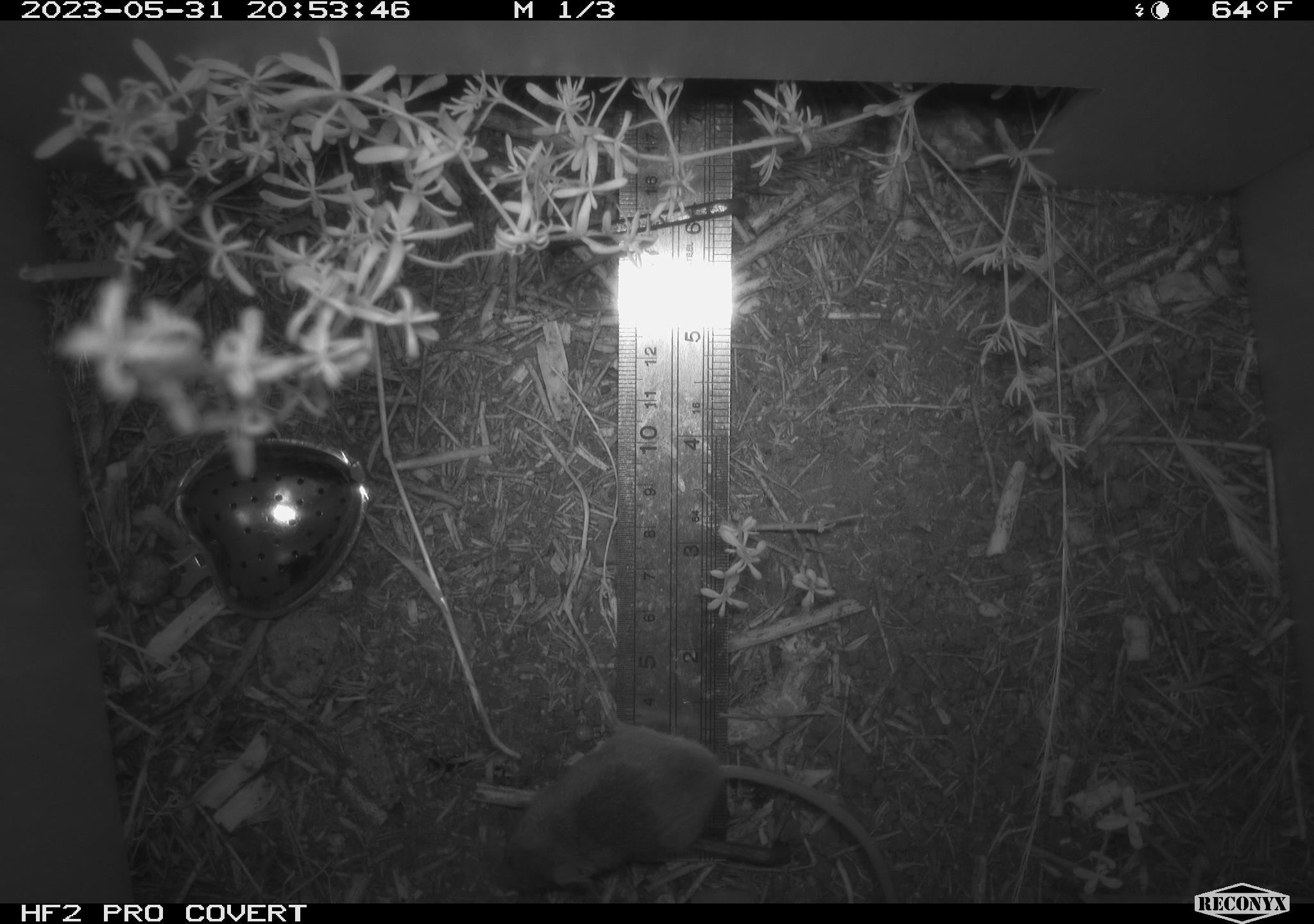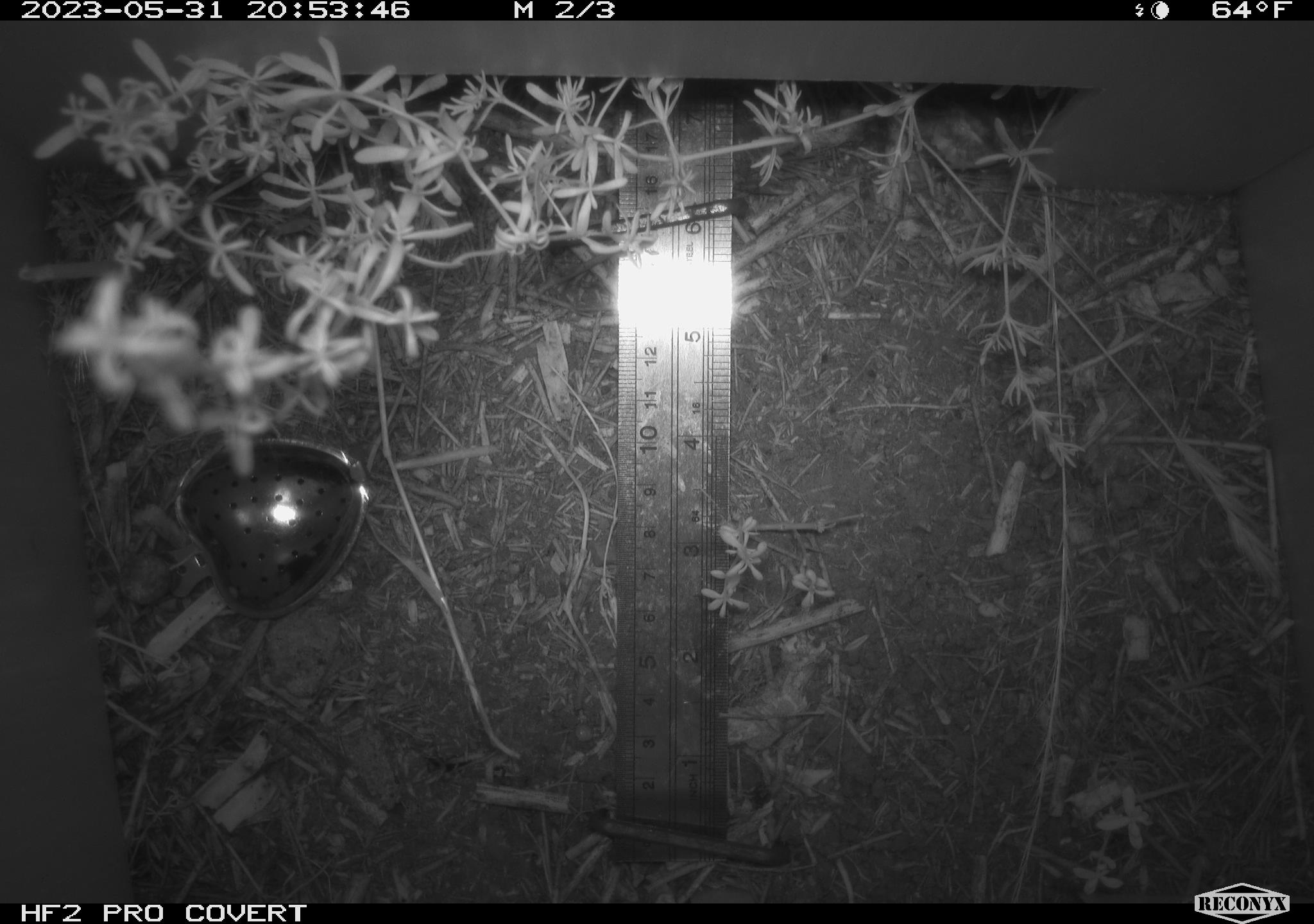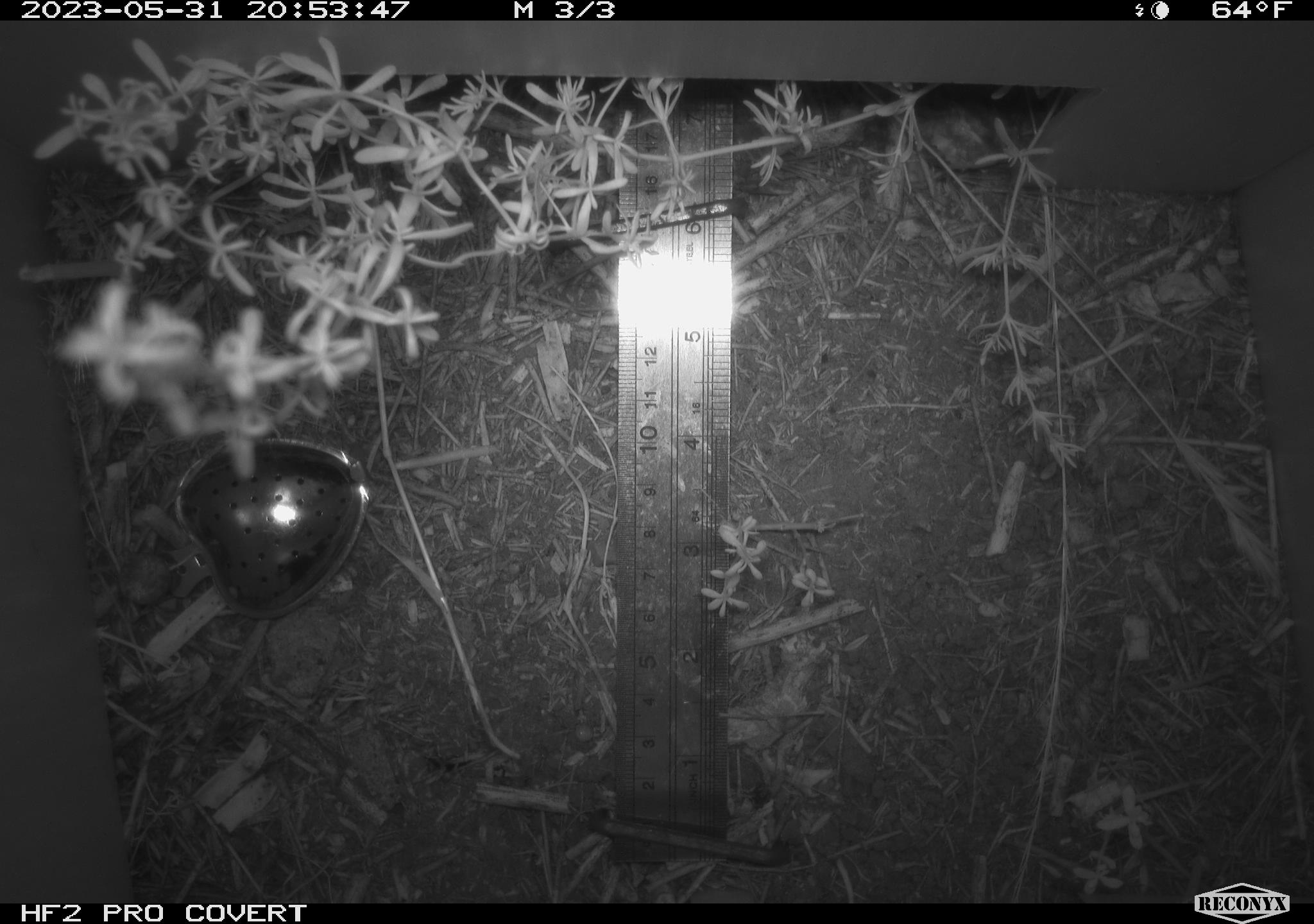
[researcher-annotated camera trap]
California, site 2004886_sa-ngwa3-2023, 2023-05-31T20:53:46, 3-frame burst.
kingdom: Animalia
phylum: Chordata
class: Mammalia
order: Rodentia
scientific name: Rodentia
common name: mouse species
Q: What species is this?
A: Mouse species (Rodentia).